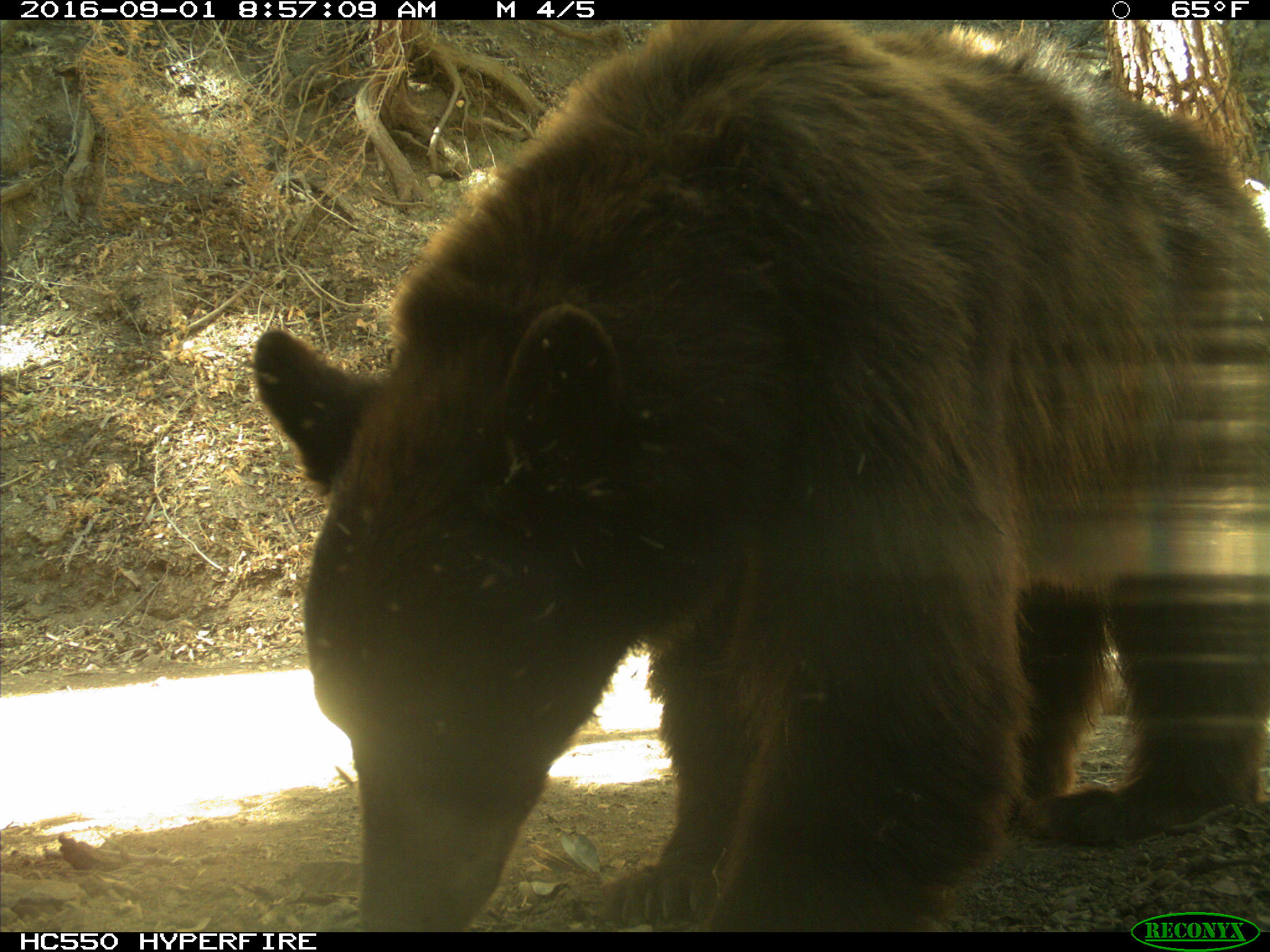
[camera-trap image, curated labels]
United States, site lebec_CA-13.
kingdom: Animalia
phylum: Chordata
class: Mammalia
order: Carnivora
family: Ursidae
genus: Ursus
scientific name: Ursus americanus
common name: american black bear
Ursus americanus (american black bear).